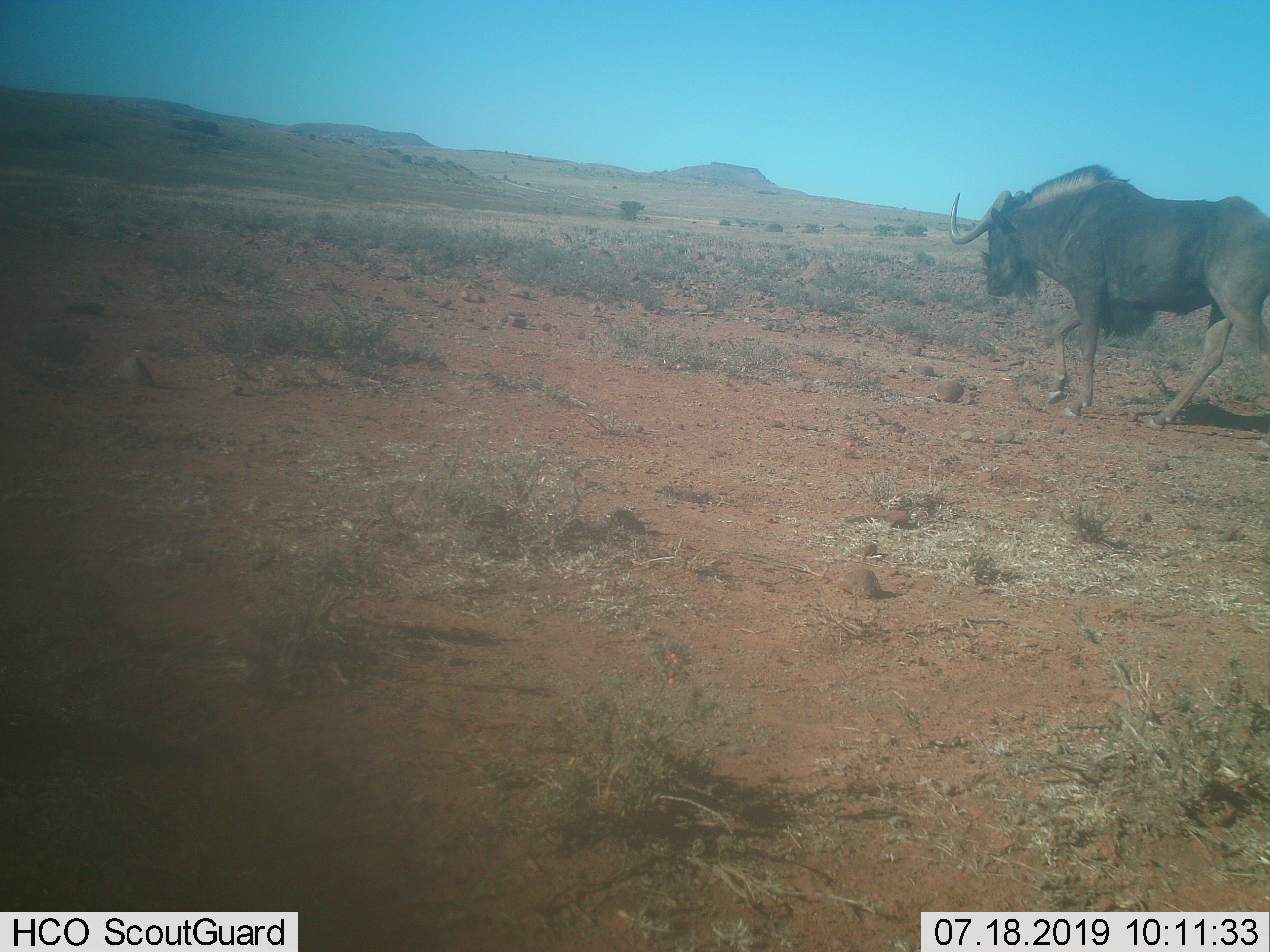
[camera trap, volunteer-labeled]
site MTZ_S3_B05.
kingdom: Animalia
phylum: Chordata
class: Mammalia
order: Artiodactyla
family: Bovidae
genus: Connochaetes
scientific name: Connochaetes gnou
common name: black wildebeest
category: wildebeestblack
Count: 1.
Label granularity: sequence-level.